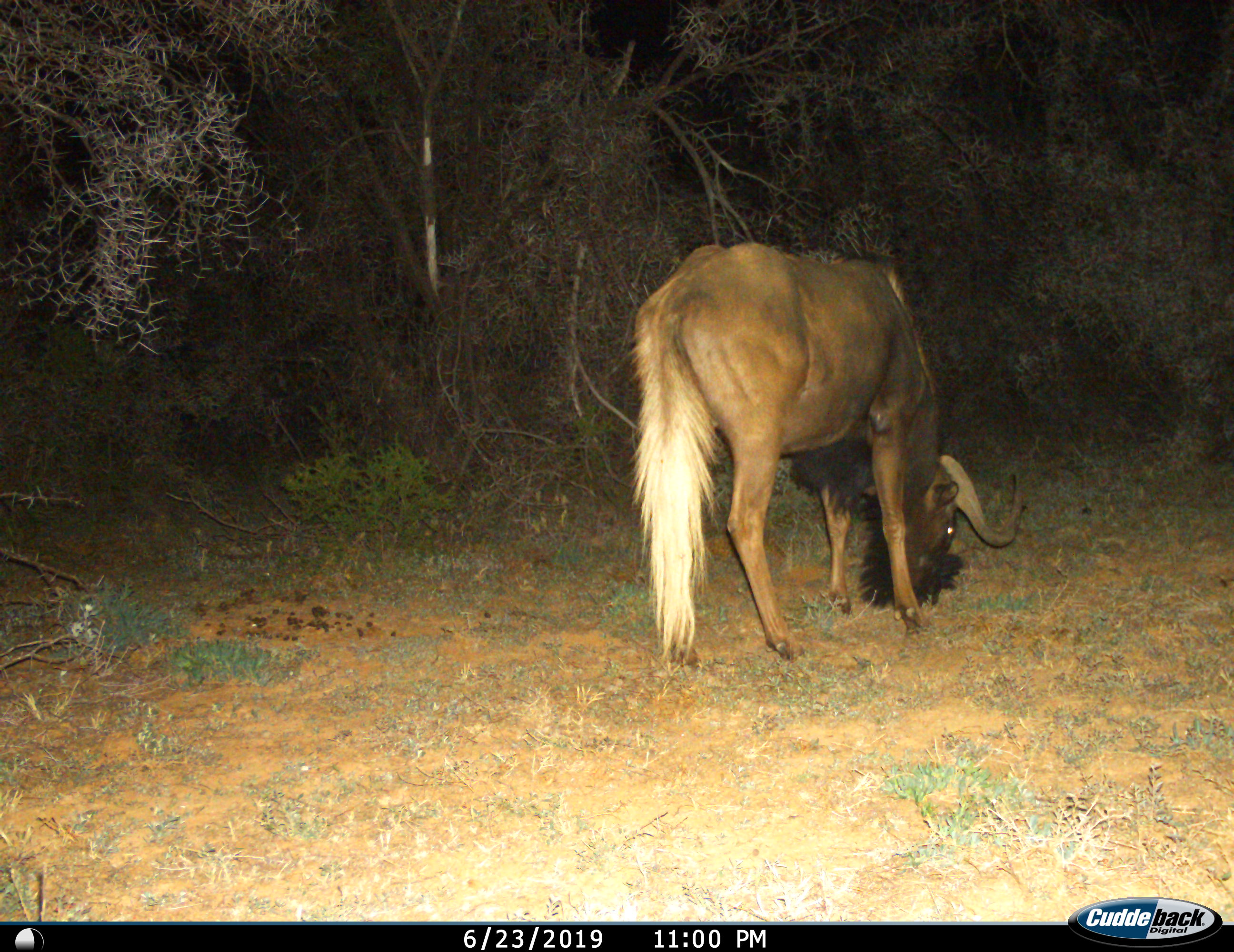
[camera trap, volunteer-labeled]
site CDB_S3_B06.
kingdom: Animalia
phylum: Chordata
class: Mammalia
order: Artiodactyla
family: Bovidae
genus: Connochaetes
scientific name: Connochaetes gnou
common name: black wildebeest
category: wildebeestblack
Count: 1.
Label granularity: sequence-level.